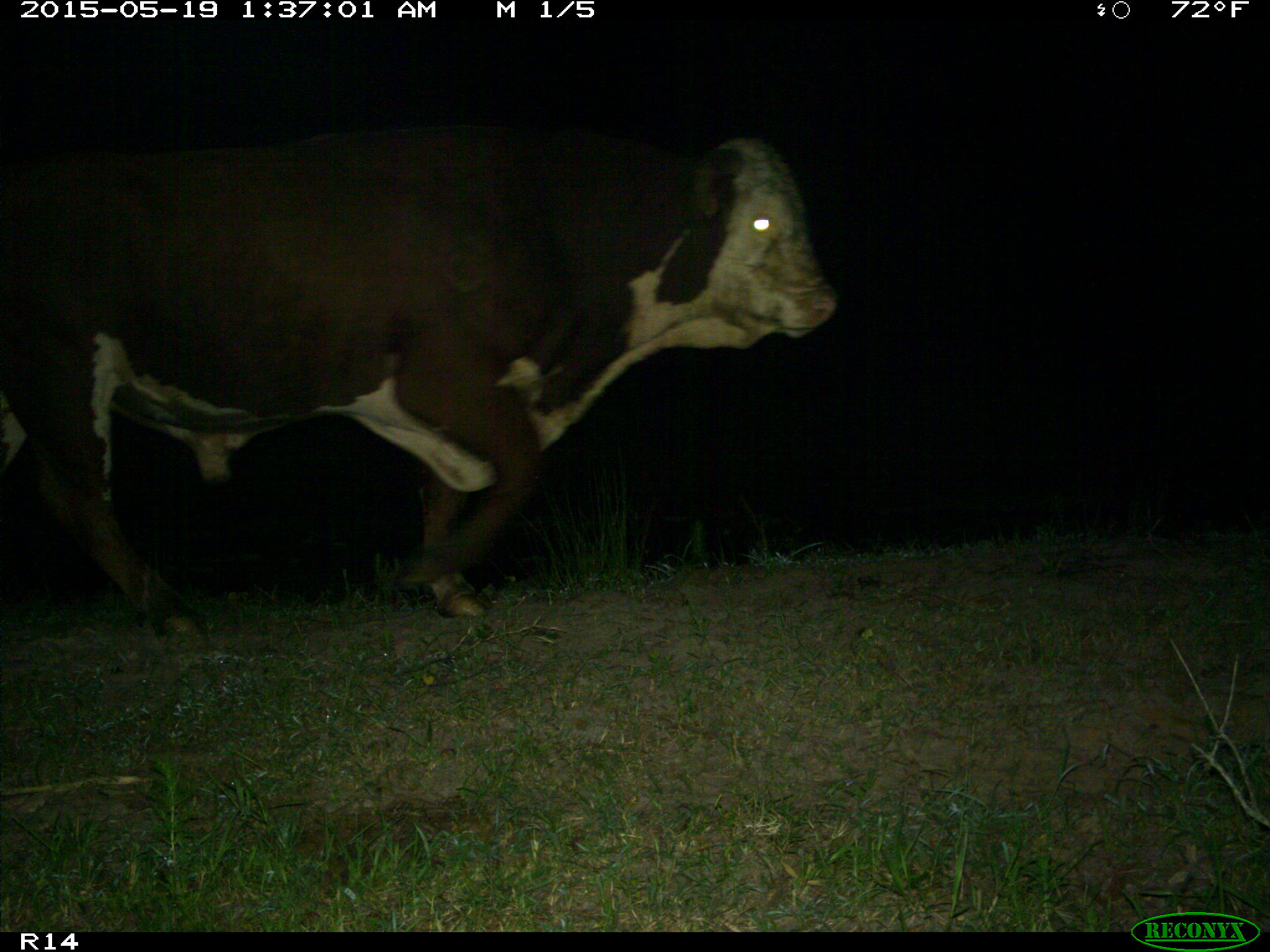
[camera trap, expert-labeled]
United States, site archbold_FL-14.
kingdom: Animalia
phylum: Chordata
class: Mammalia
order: Artiodactyla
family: Bovidae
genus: Bos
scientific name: Bos taurus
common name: domestic cow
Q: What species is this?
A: Bos taurus (domestic cow).